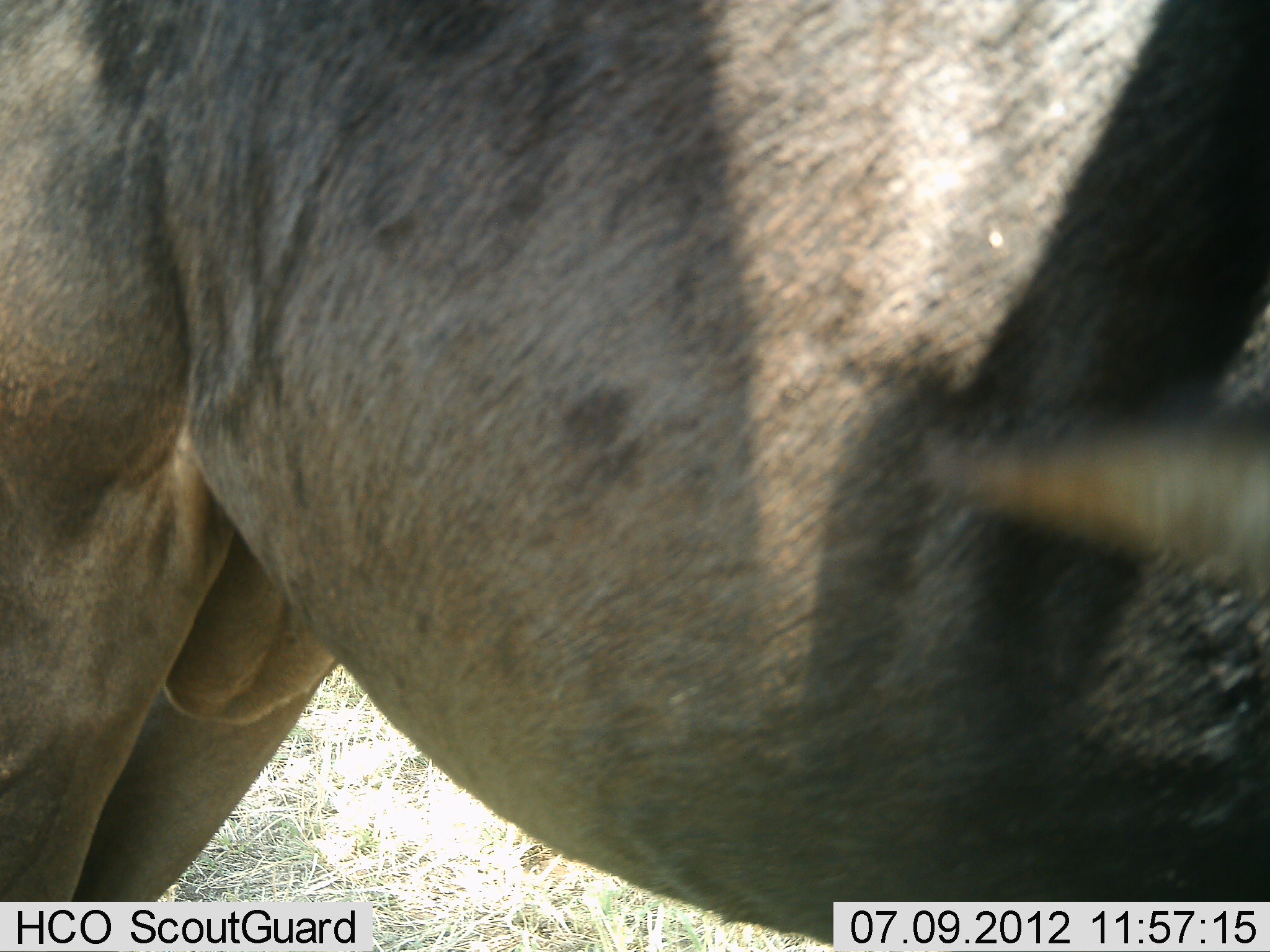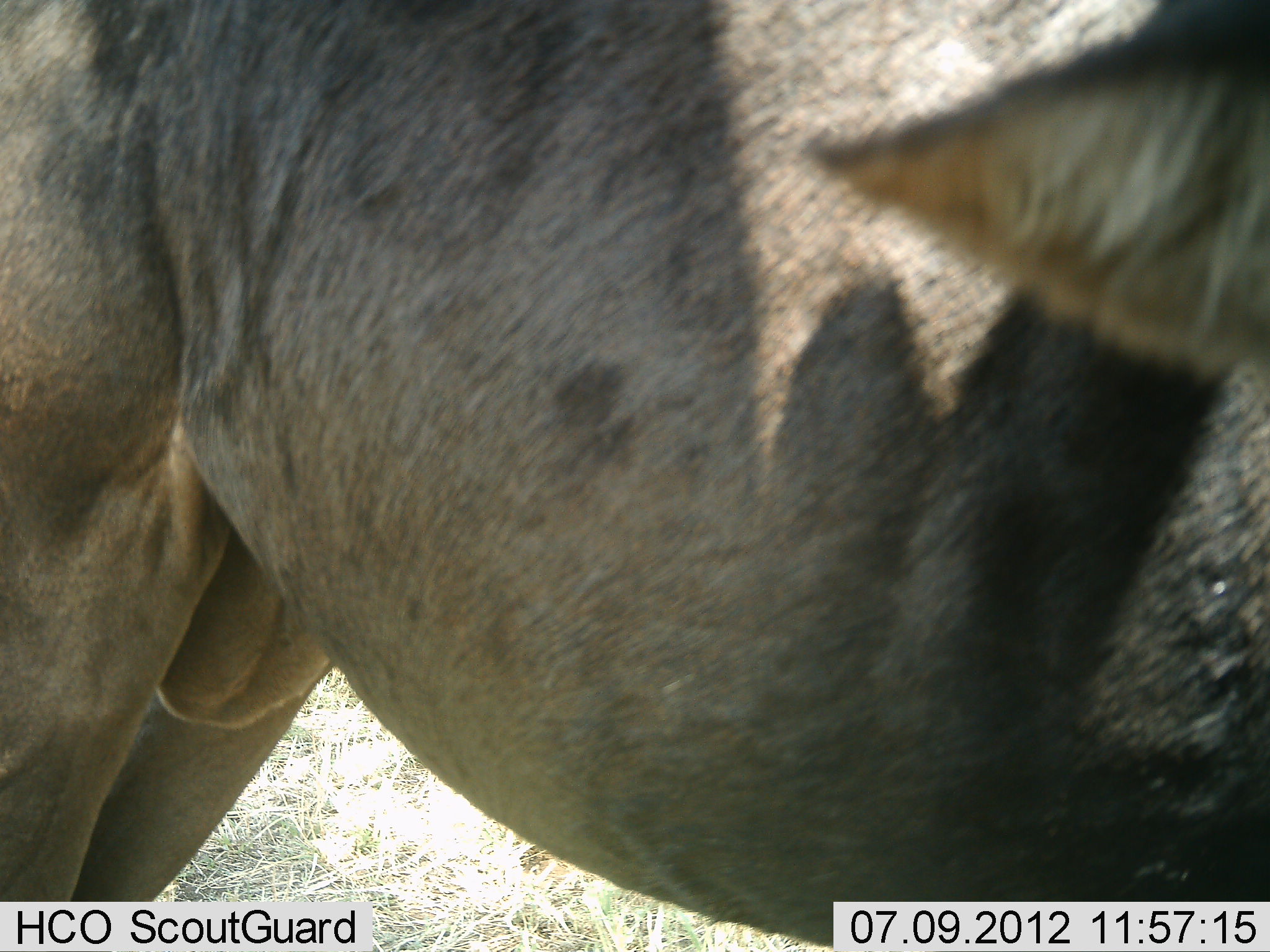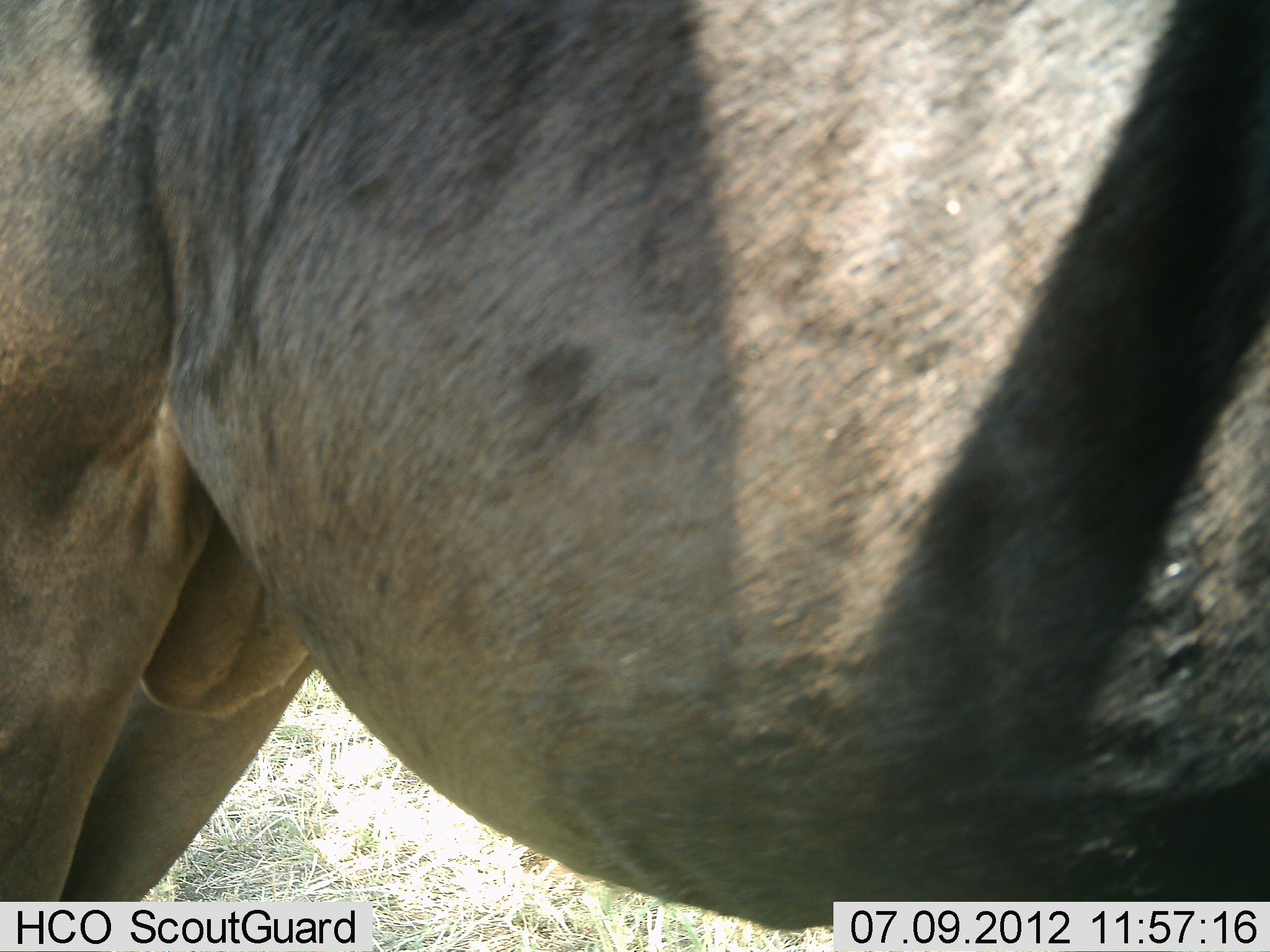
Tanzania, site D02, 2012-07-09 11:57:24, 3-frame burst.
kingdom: Animalia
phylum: Chordata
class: Mammalia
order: Artiodactyla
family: Bovidae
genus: Connochaetes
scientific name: Connochaetes taurinus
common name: blue wildebeest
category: wildebeest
Wildebeest (blue wildebeest) (Connochaetes taurinus), count 1. Behavior (volunteer vote fractions): standing 100%, resting 0%, moving 0%, interacting 0%. Young present (vote fraction): 0%. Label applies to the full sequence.